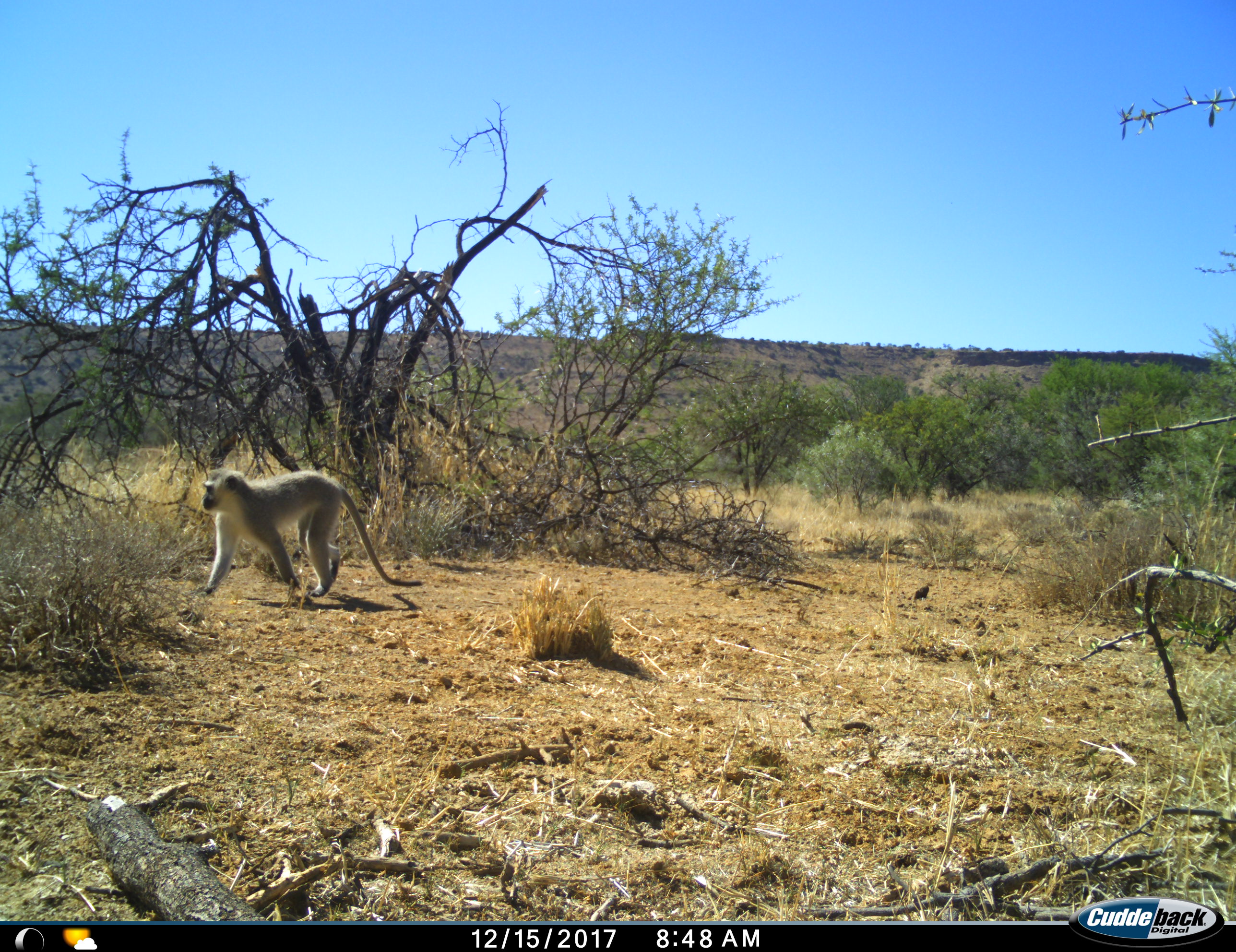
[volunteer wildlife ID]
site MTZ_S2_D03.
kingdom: Animalia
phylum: Chordata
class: Mammalia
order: Primates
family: Cercopithecidae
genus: Chlorocebus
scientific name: Chlorocebus pygerythrus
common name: vervet monkey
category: monkeyvervet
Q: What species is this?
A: Monkeyvervet (vervet monkey) (Chlorocebus pygerythrus).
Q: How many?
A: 1.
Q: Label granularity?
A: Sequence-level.